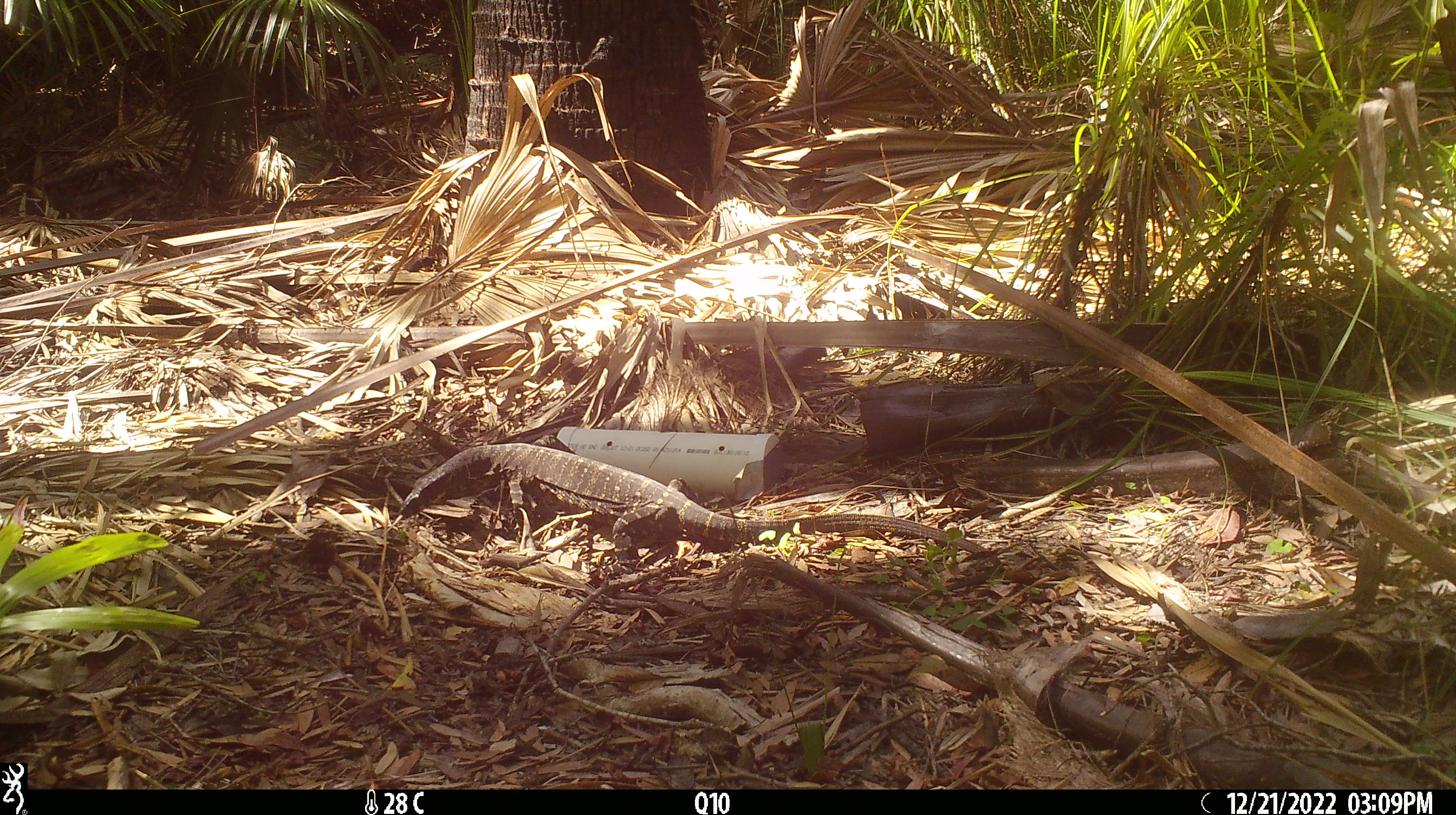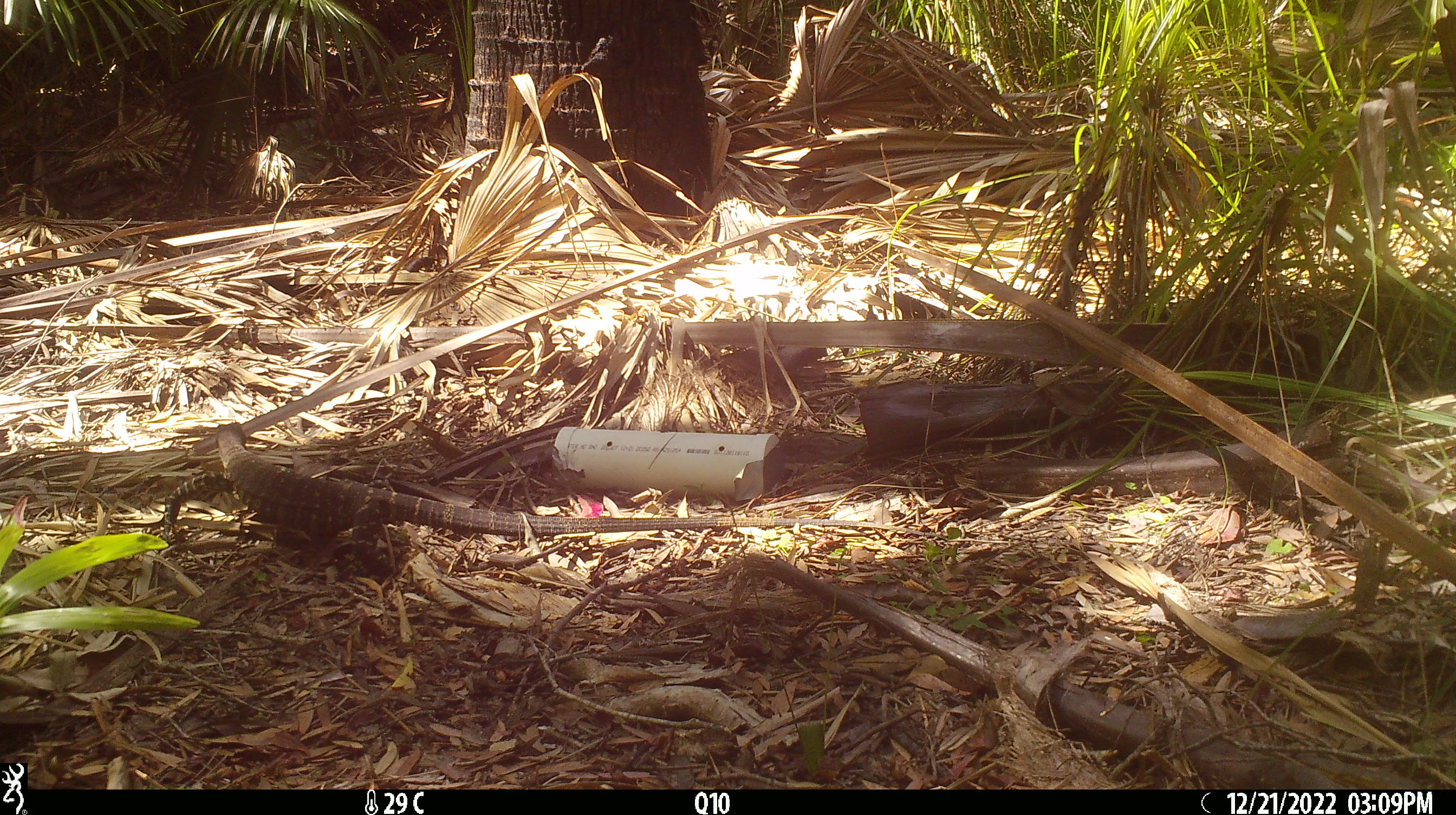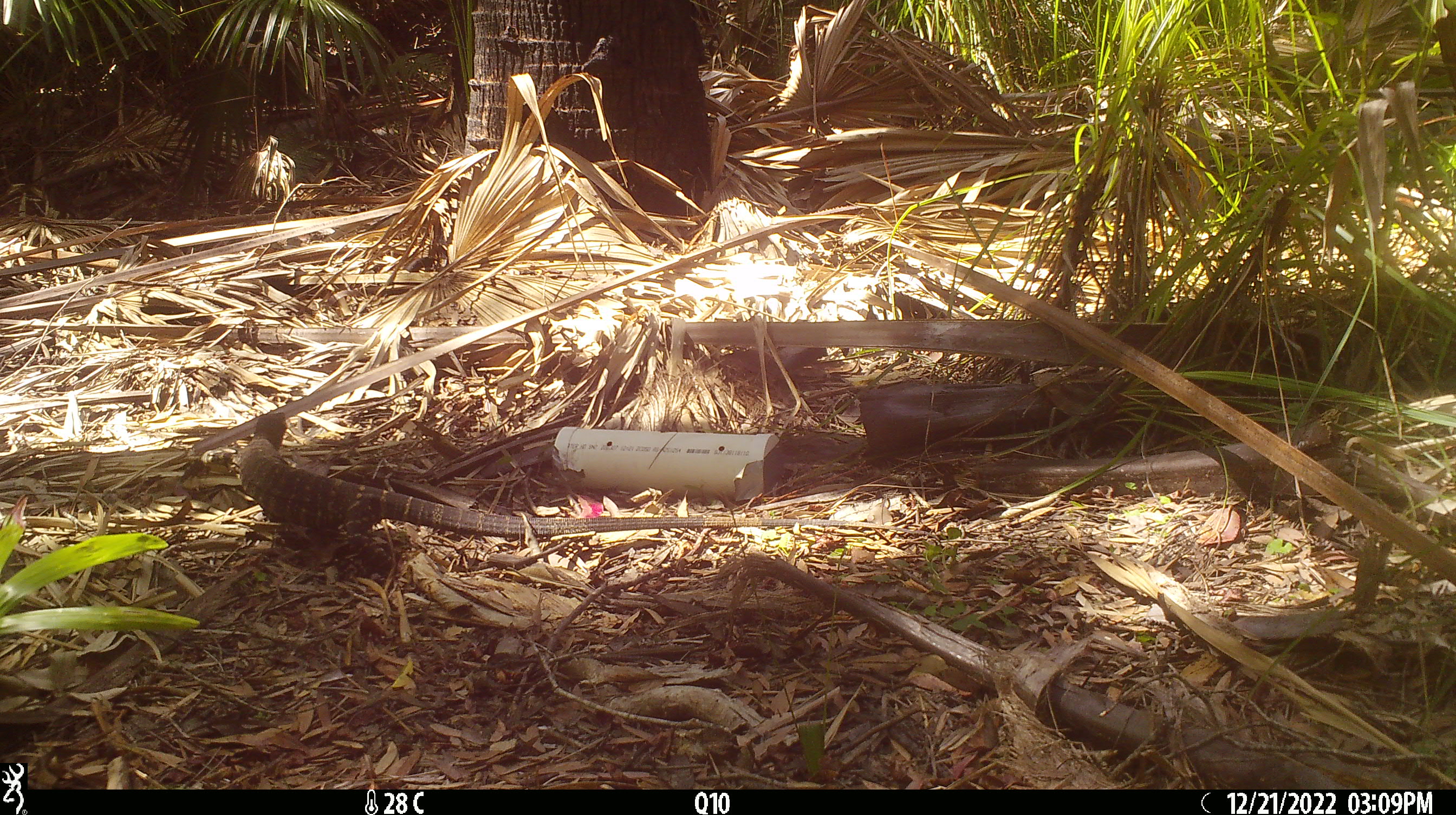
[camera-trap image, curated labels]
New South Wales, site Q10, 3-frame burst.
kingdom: Animalia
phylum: Chordata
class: Reptilia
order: Squamata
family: Varanidae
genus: Varanus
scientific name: Varanus varius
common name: lace monitor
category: goanna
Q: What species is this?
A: Goanna (lace monitor) (Varanus varius).